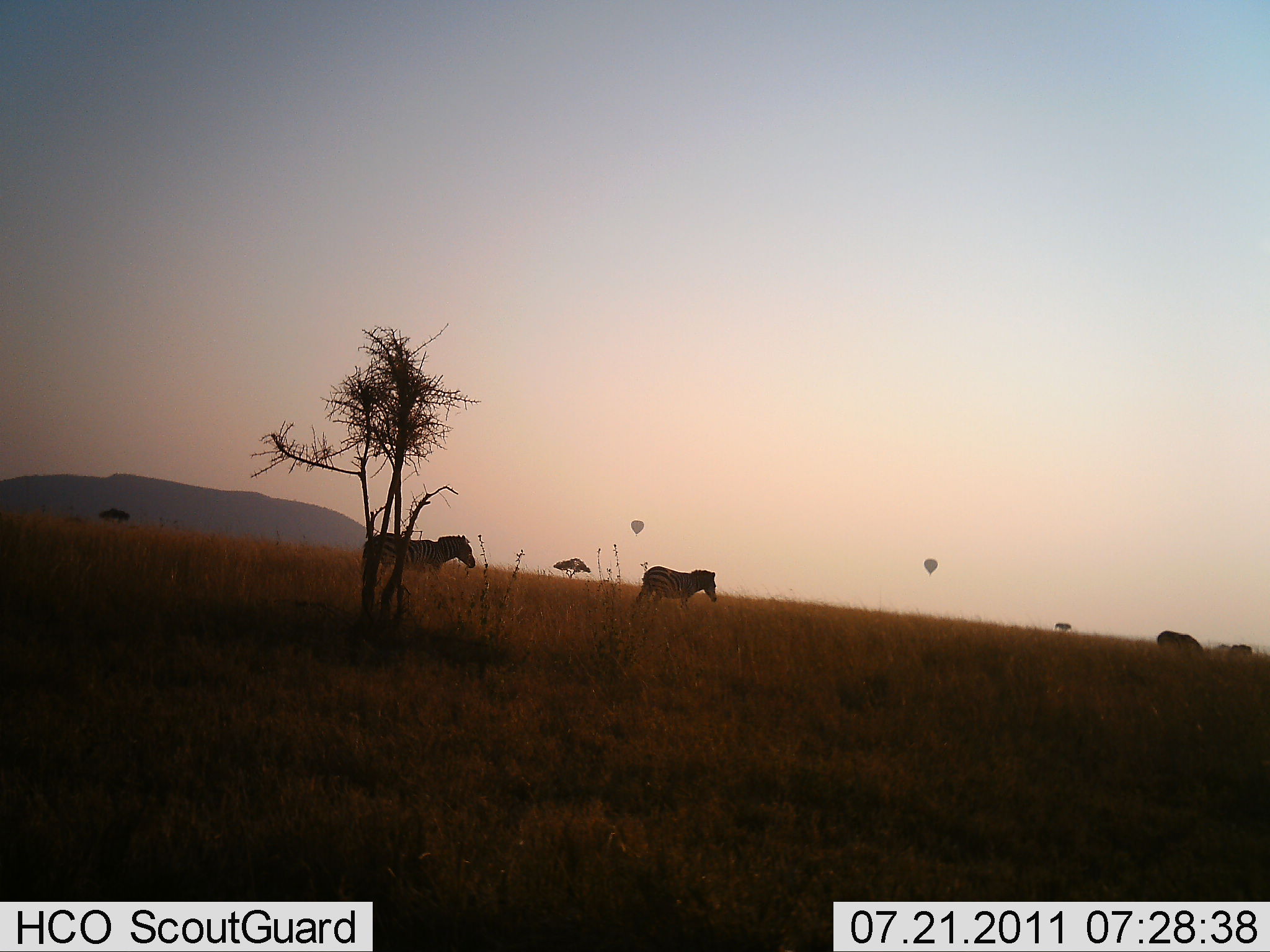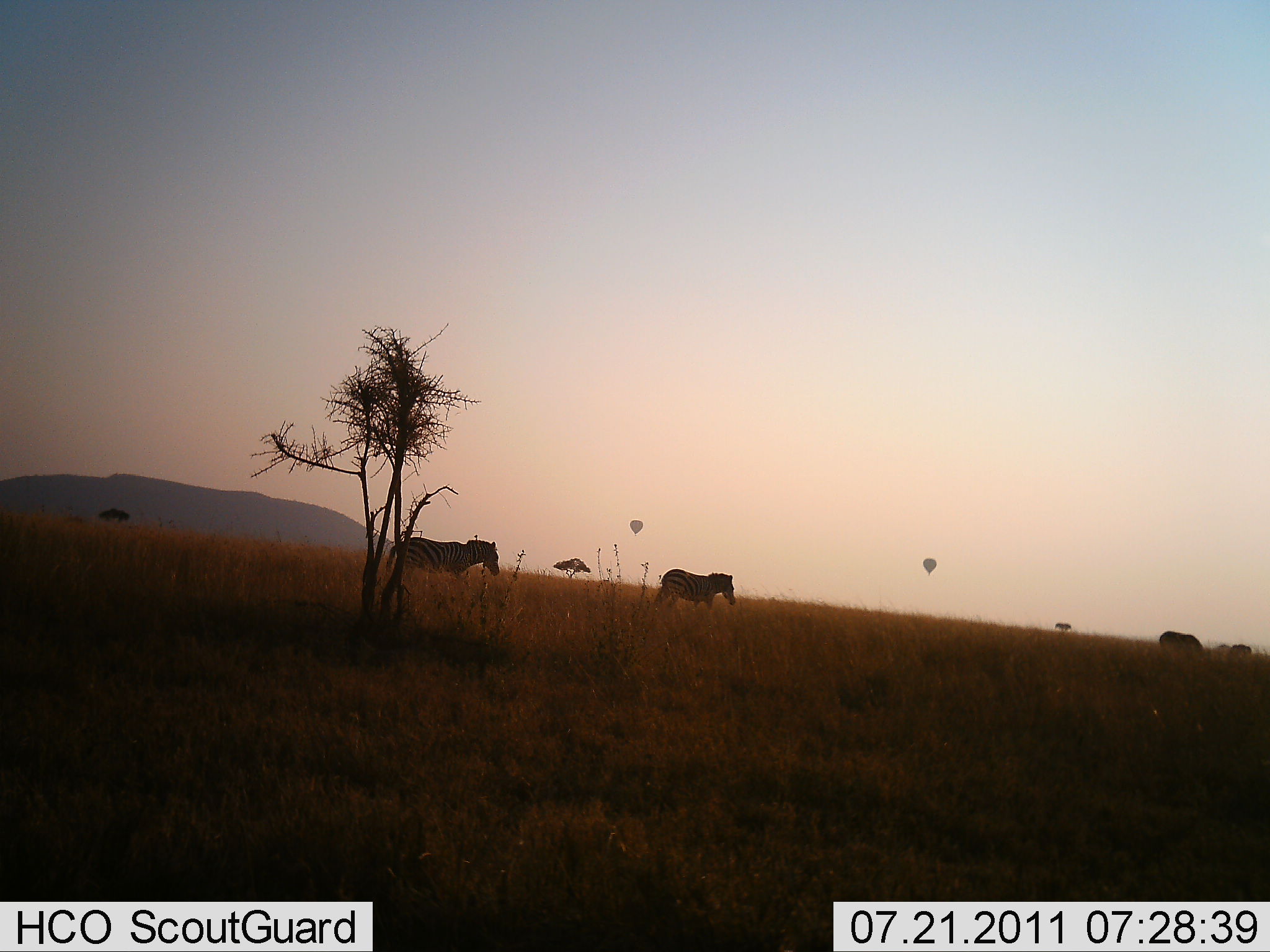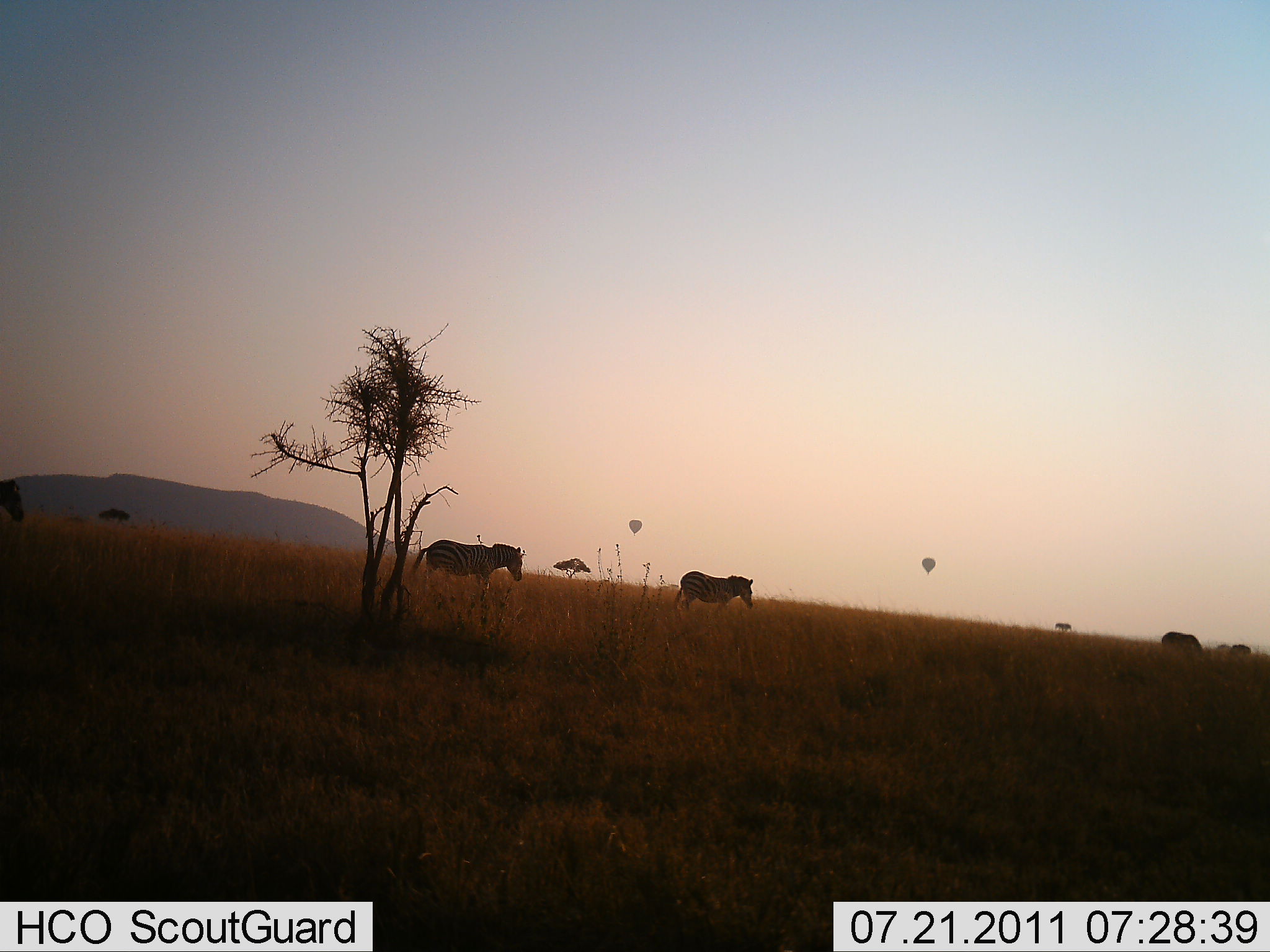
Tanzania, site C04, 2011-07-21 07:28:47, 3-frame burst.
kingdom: Animalia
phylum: Chordata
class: Mammalia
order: Perissodactyla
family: Equidae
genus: Equus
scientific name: Equus quagga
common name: plains zebra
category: zebra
Zebra (plains zebra) (Equus quagga), count 4. Behavior (volunteer vote fractions): standing 6%, resting 0%, moving 94%, interacting 0%. Young present (vote fraction): 0%. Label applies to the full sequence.